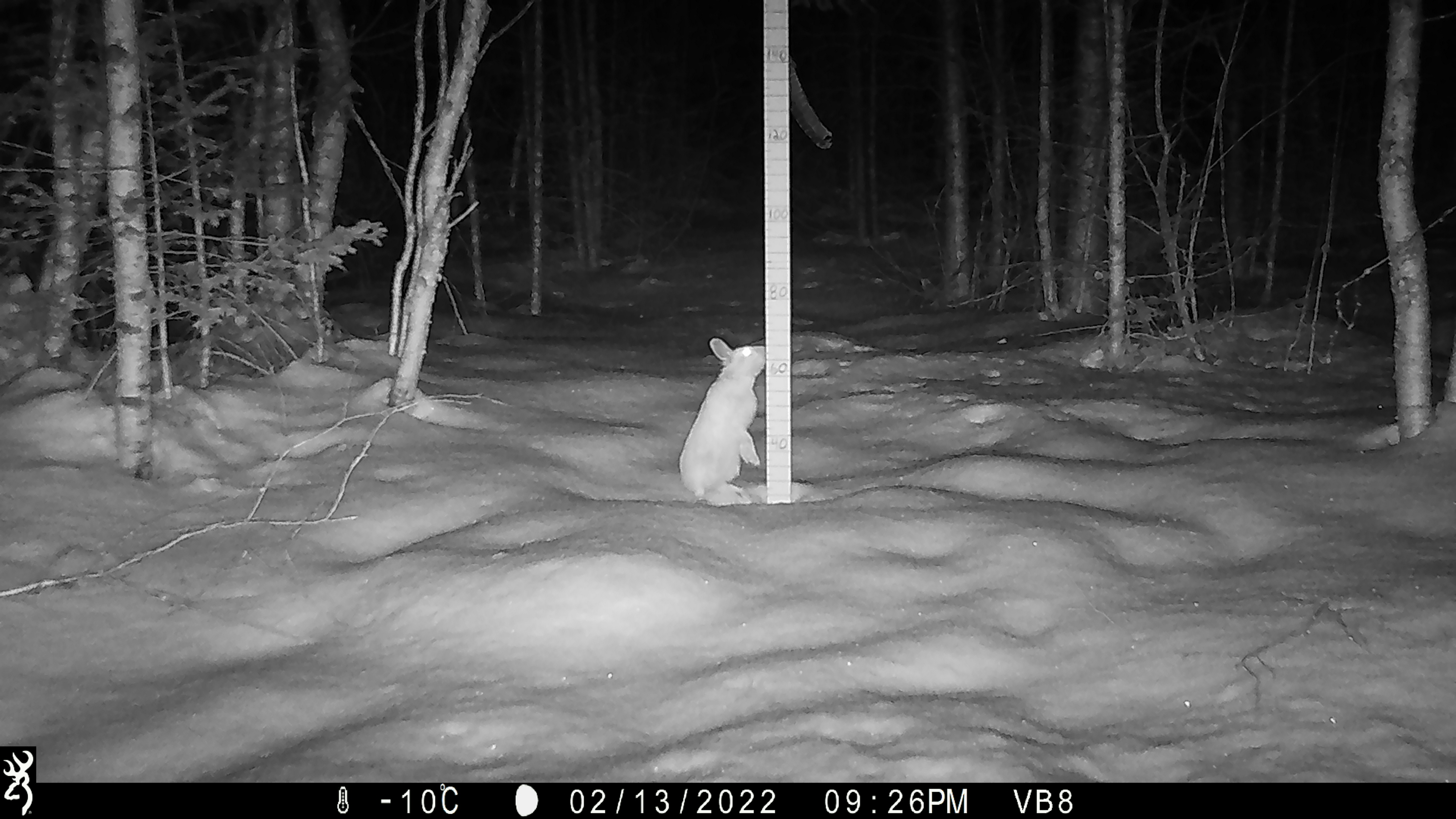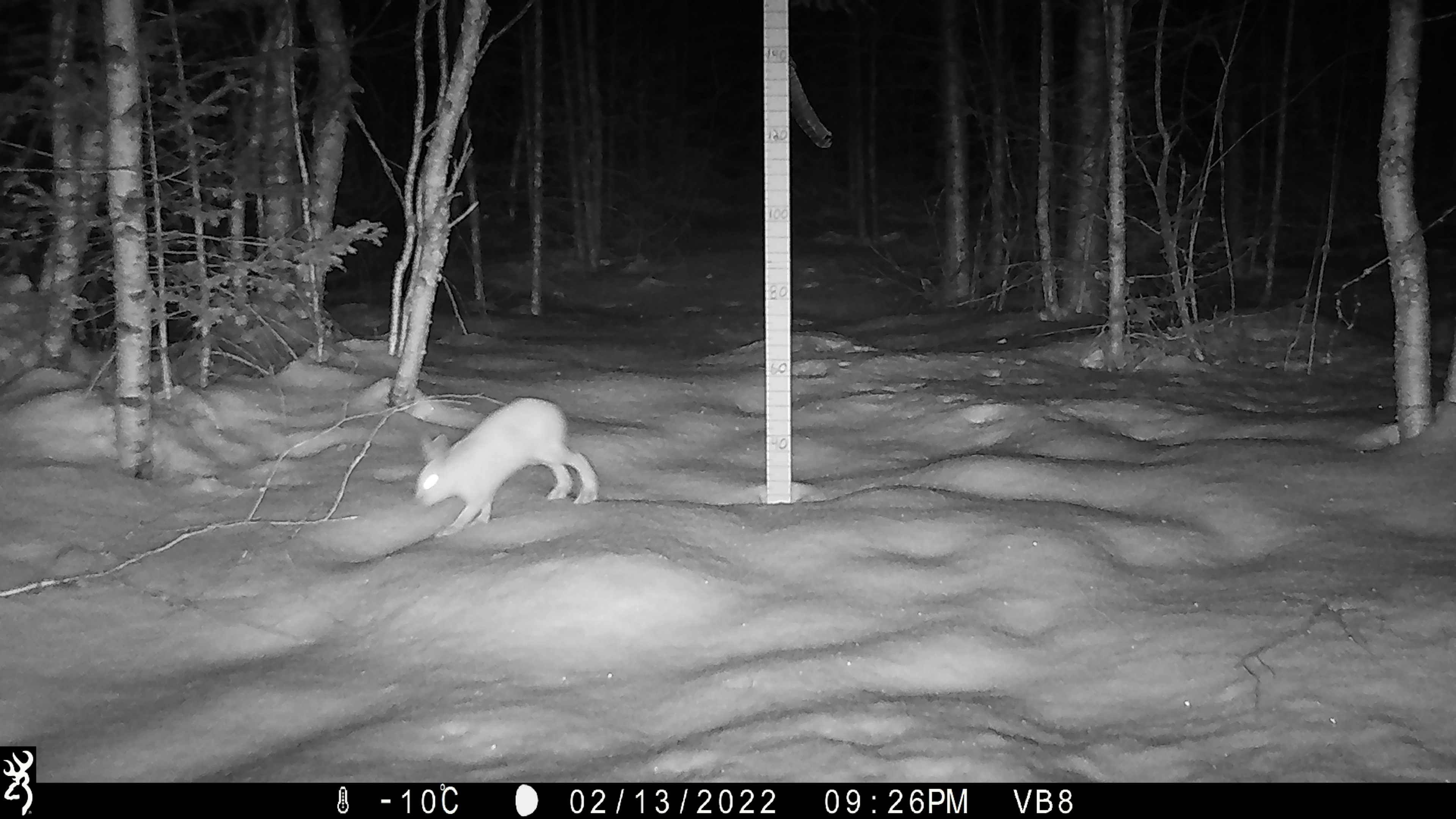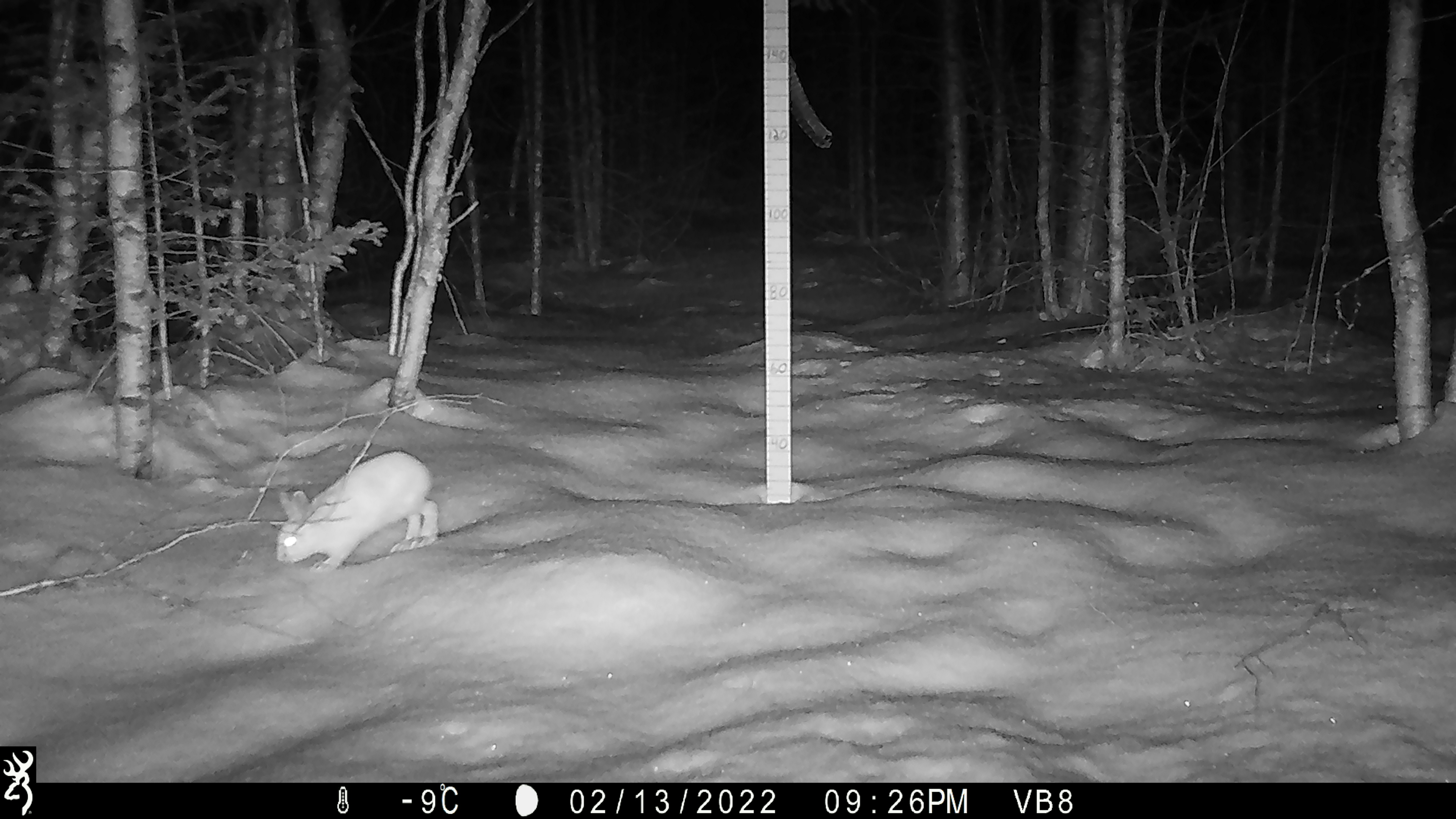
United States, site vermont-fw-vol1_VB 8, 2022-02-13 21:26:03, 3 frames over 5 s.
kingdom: Animalia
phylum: Chordata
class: Mammalia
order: Carnivora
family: Mustelidae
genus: Pekania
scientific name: Pekania pennanti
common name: fisher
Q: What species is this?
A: Fisher (Pekania pennanti).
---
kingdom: Animalia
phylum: Chordata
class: Mammalia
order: Lagomorpha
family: Leporidae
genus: Lepus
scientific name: Lepus americanus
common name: snowshoe hare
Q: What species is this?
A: Snowshoe hare (Lepus americanus).